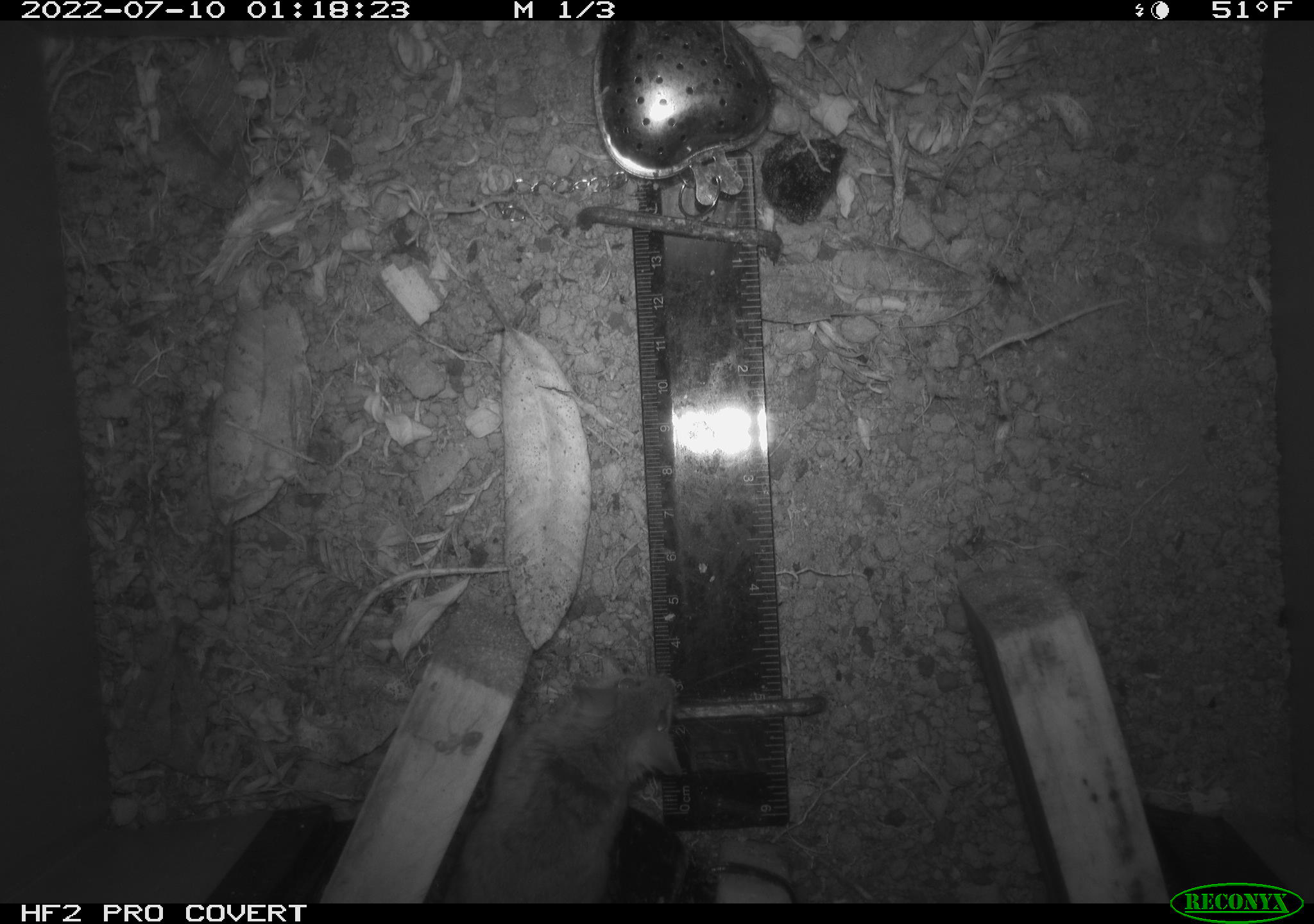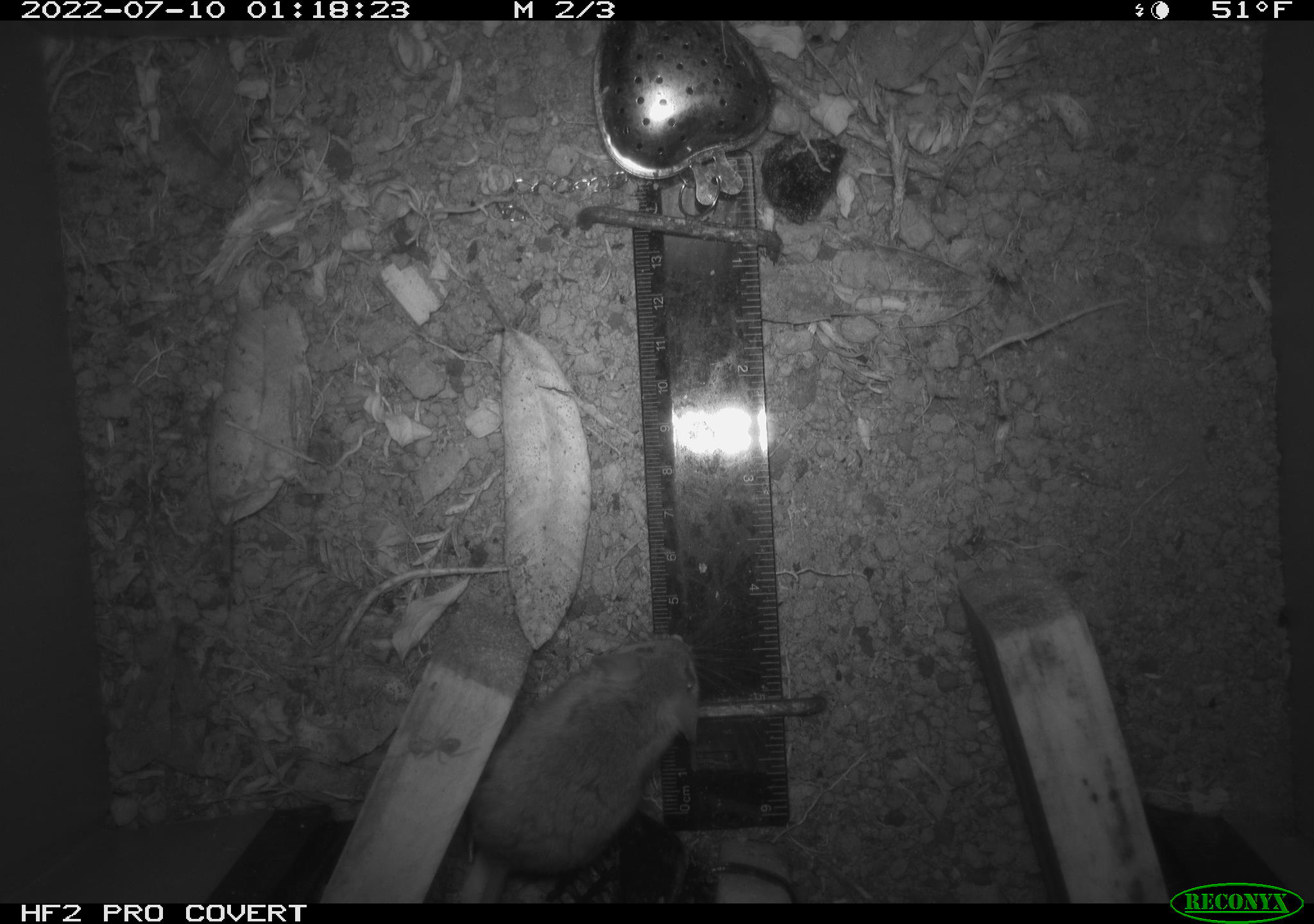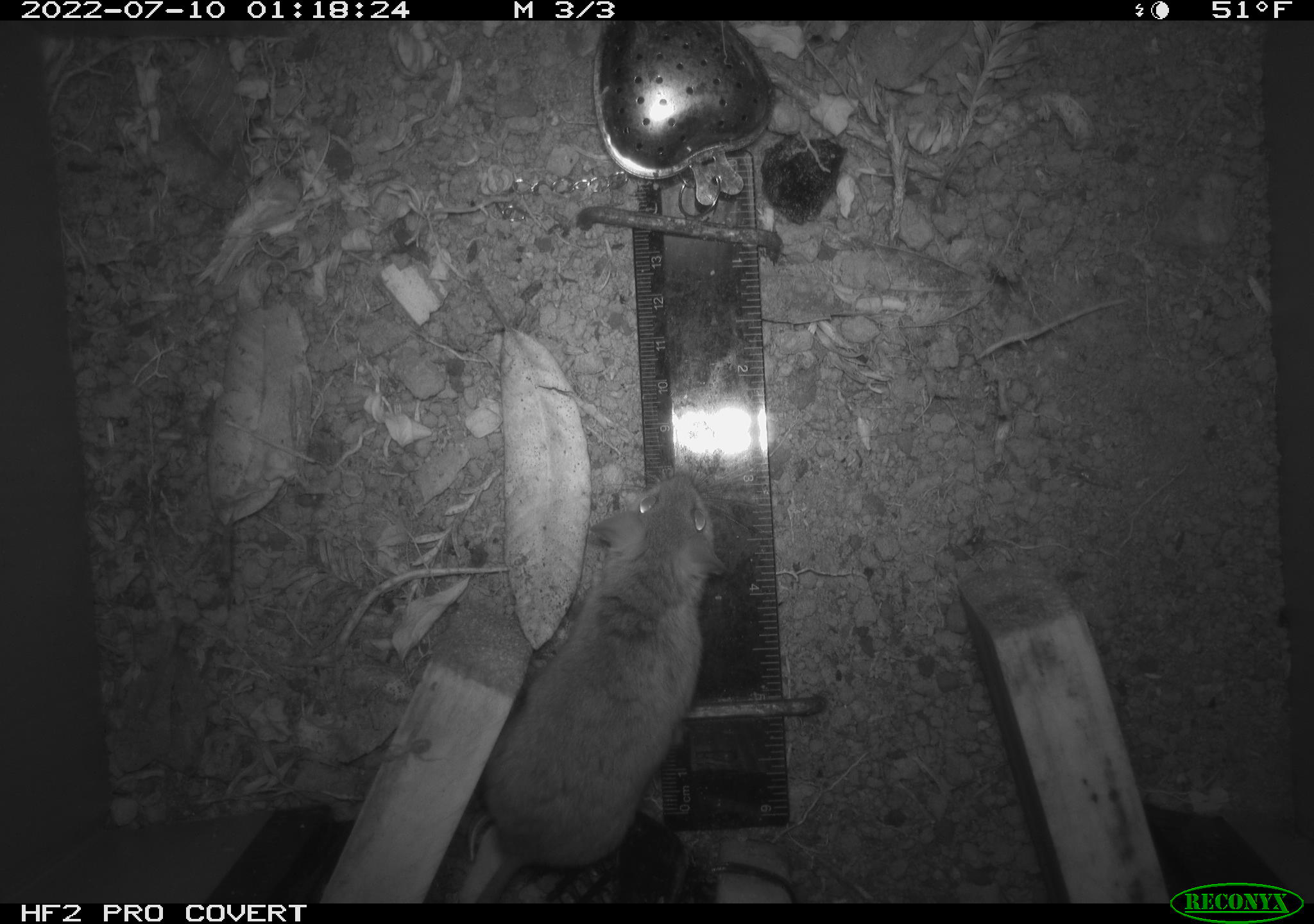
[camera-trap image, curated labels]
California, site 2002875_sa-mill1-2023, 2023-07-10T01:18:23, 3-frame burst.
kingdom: Animalia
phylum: Chordata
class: Mammalia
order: Rodentia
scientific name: Rodentia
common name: mouse species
Mouse species (Rodentia).